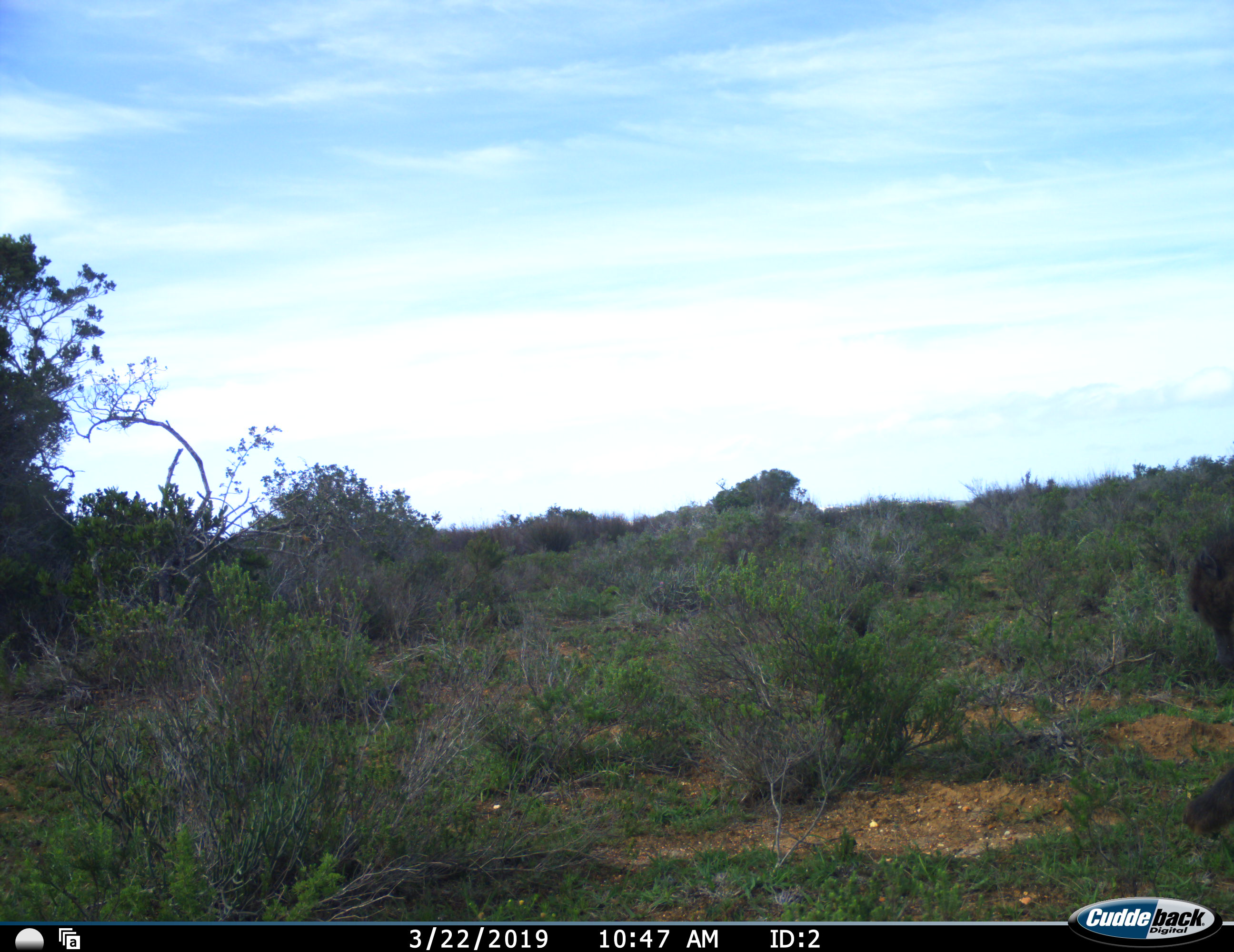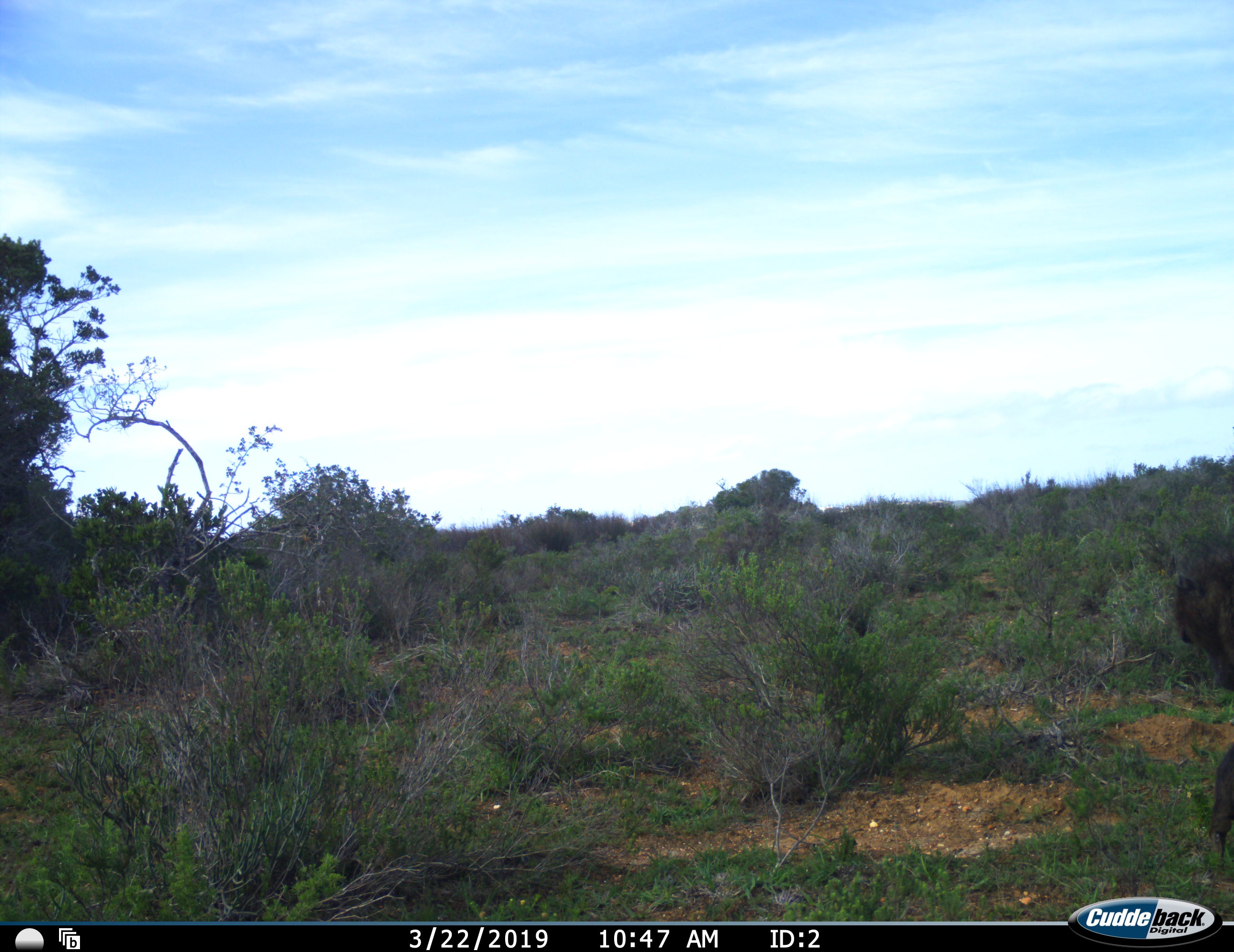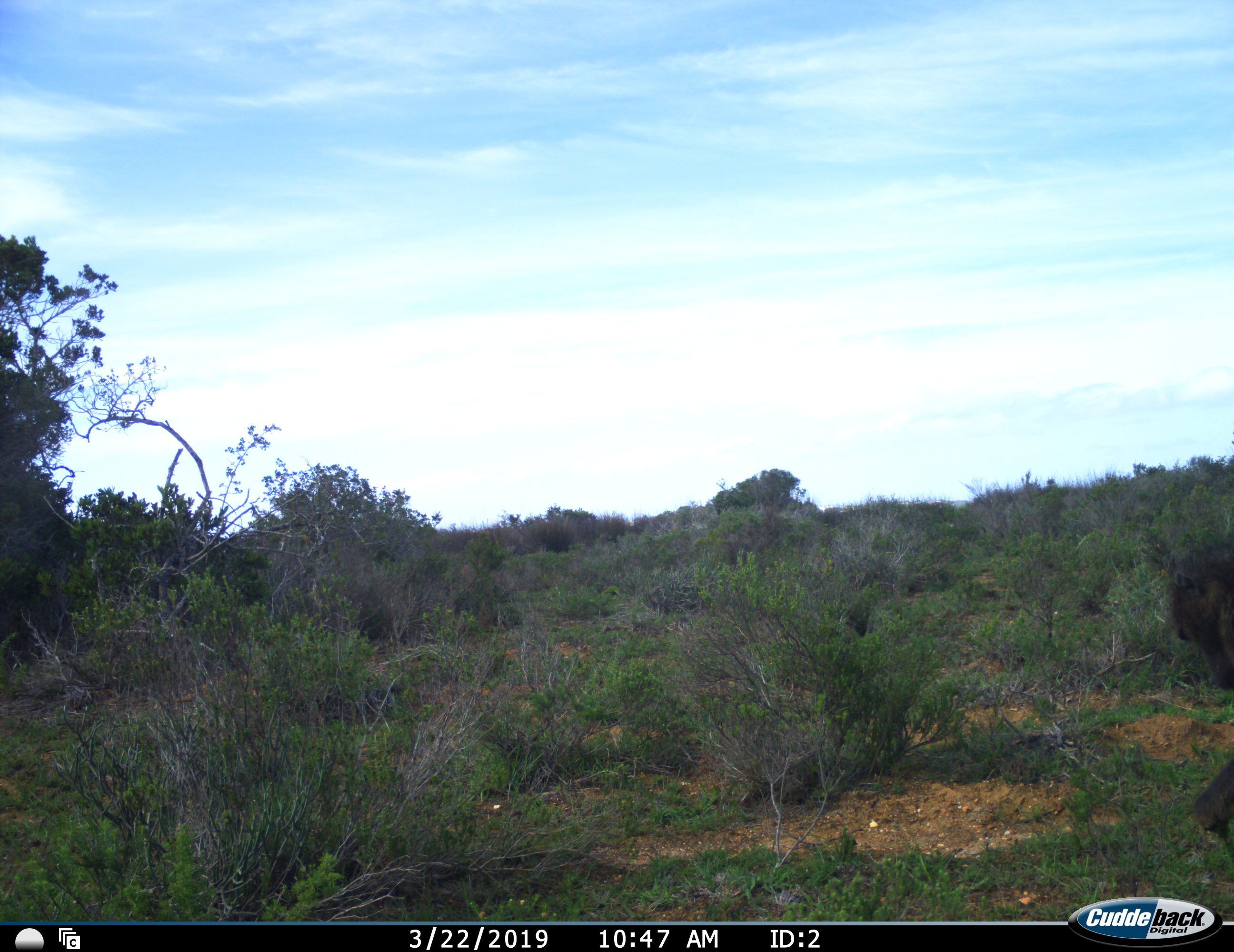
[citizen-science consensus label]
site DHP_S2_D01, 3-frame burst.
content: unidentified animal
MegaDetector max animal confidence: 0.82